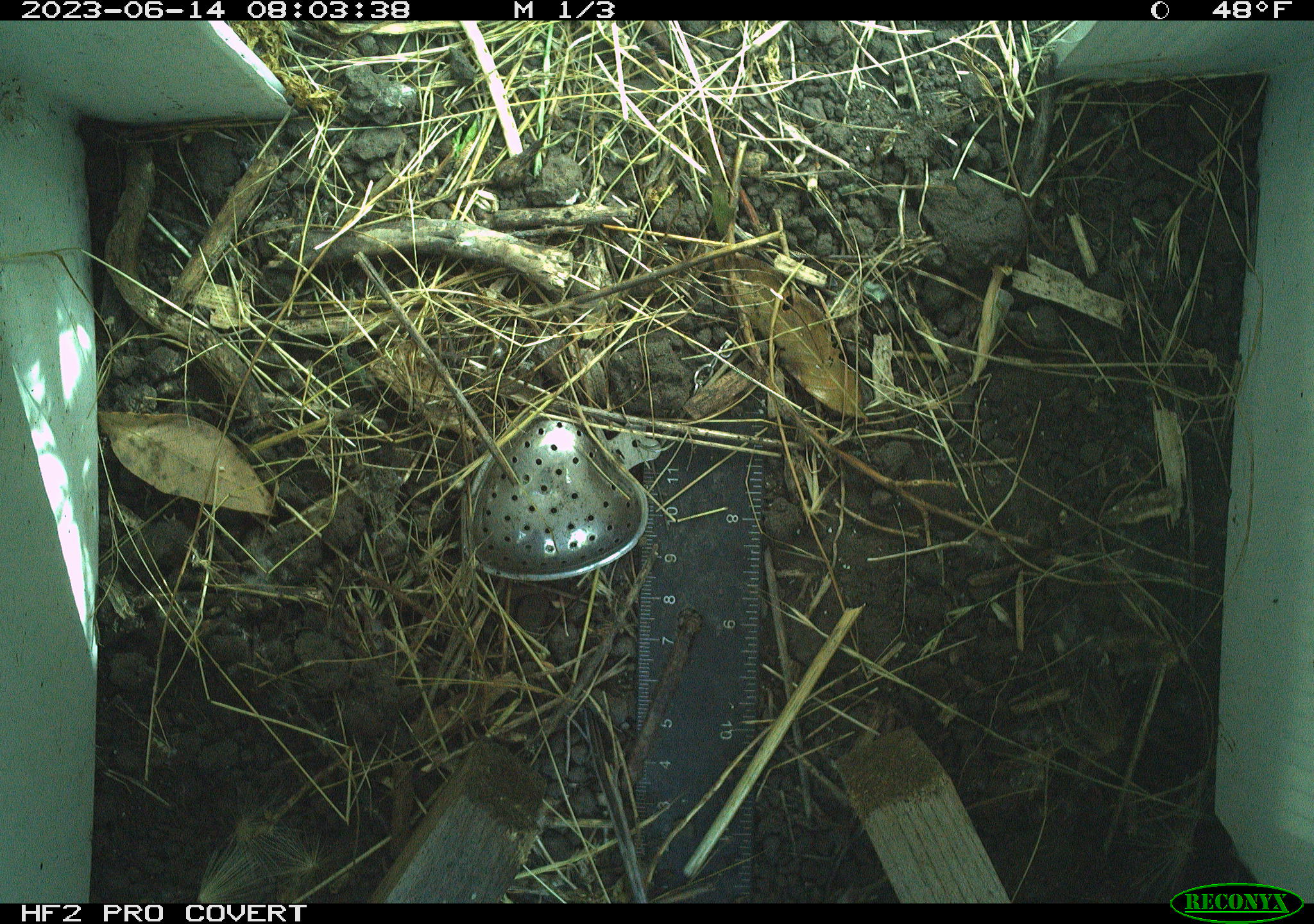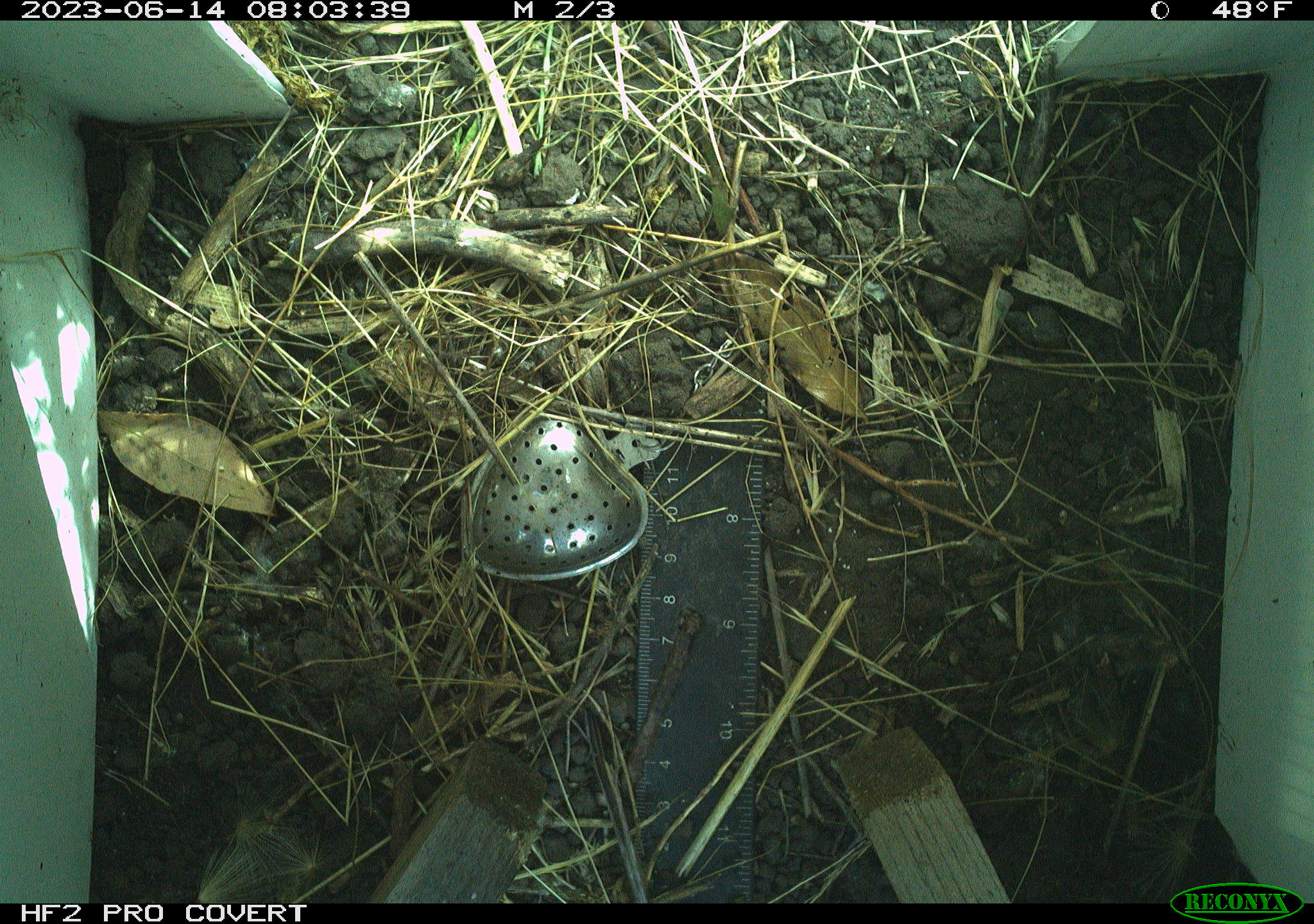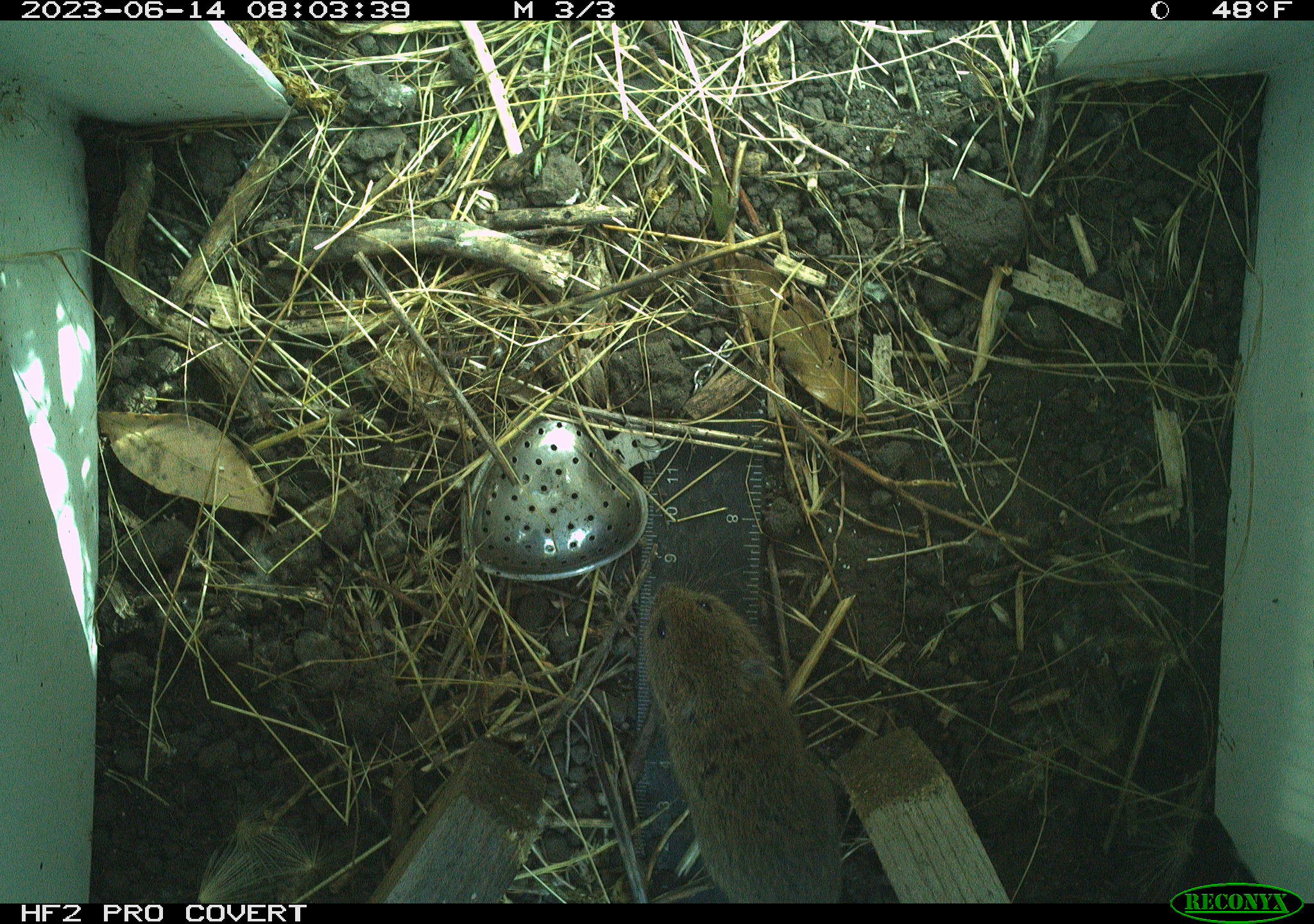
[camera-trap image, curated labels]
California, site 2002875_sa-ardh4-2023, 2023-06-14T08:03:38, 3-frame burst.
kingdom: Animalia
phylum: Chordata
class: Mammalia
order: Rodentia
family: Cricetidae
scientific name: Arvicolinae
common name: voles, lemmings, and muskrats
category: arvicolinae subfamily